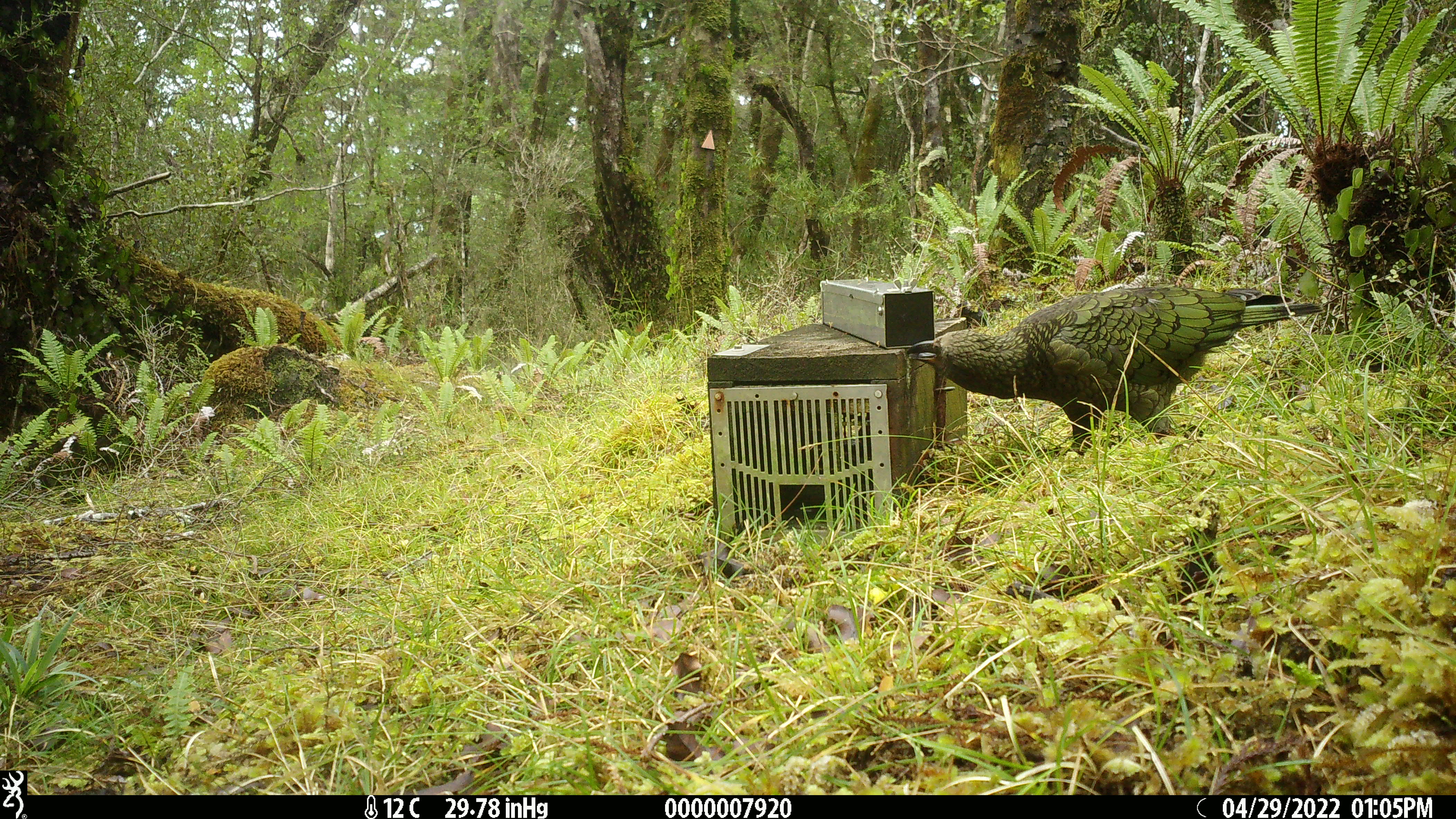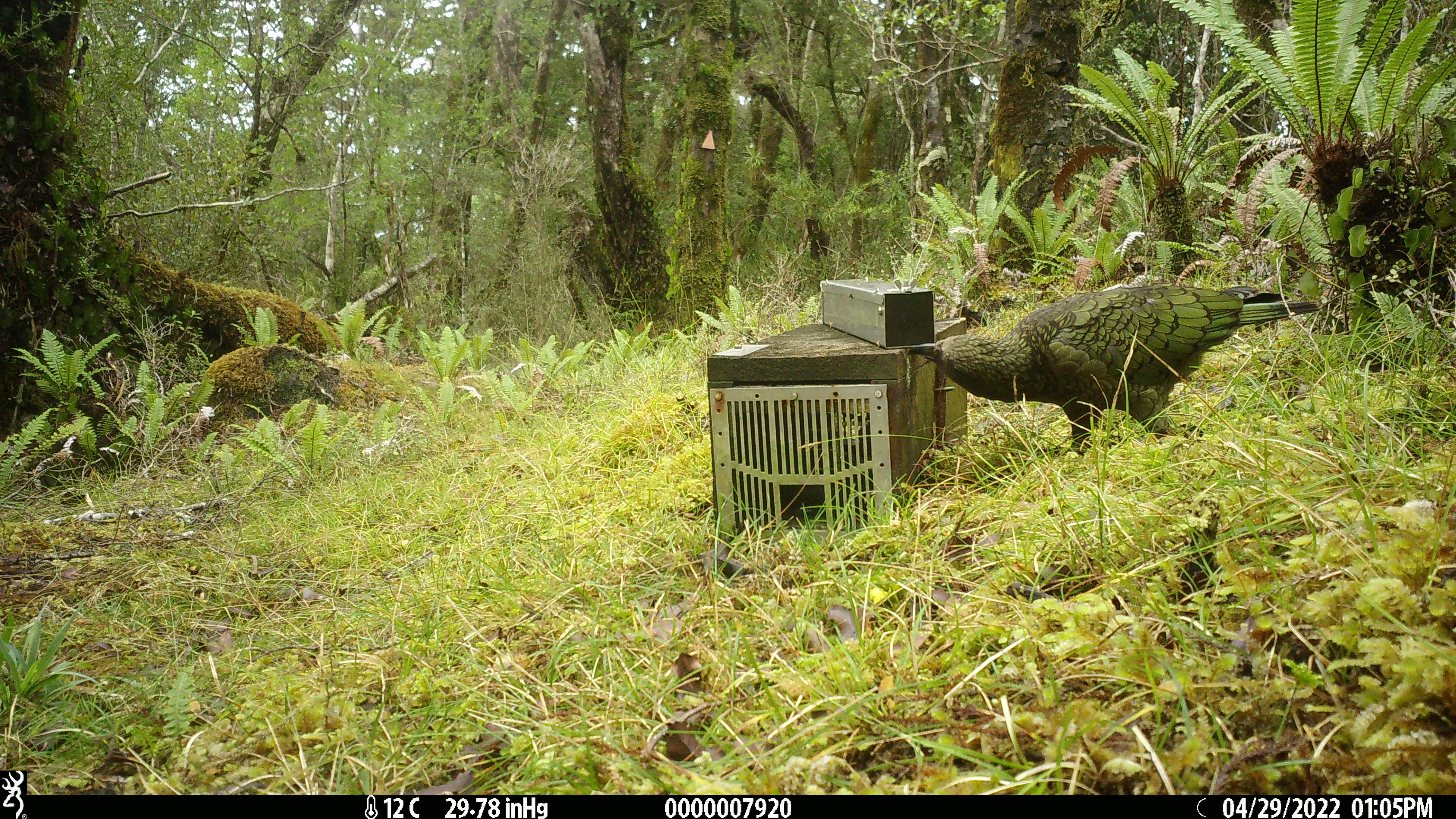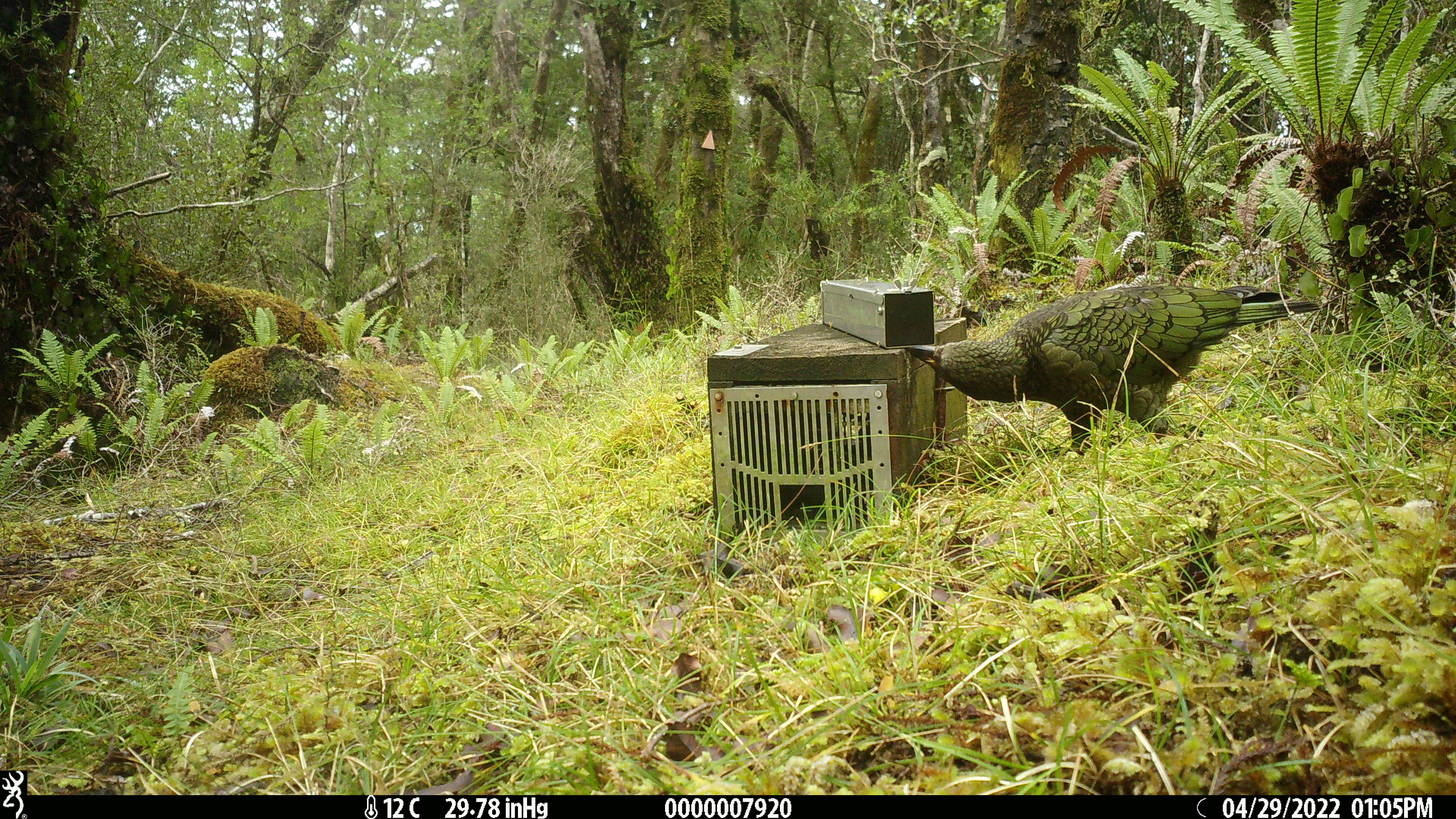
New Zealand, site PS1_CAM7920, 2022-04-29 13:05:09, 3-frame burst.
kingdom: Animalia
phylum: Chordata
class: Aves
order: Psittaciformes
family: Strigopidae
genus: Nestor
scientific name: Nestor notabilis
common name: kea